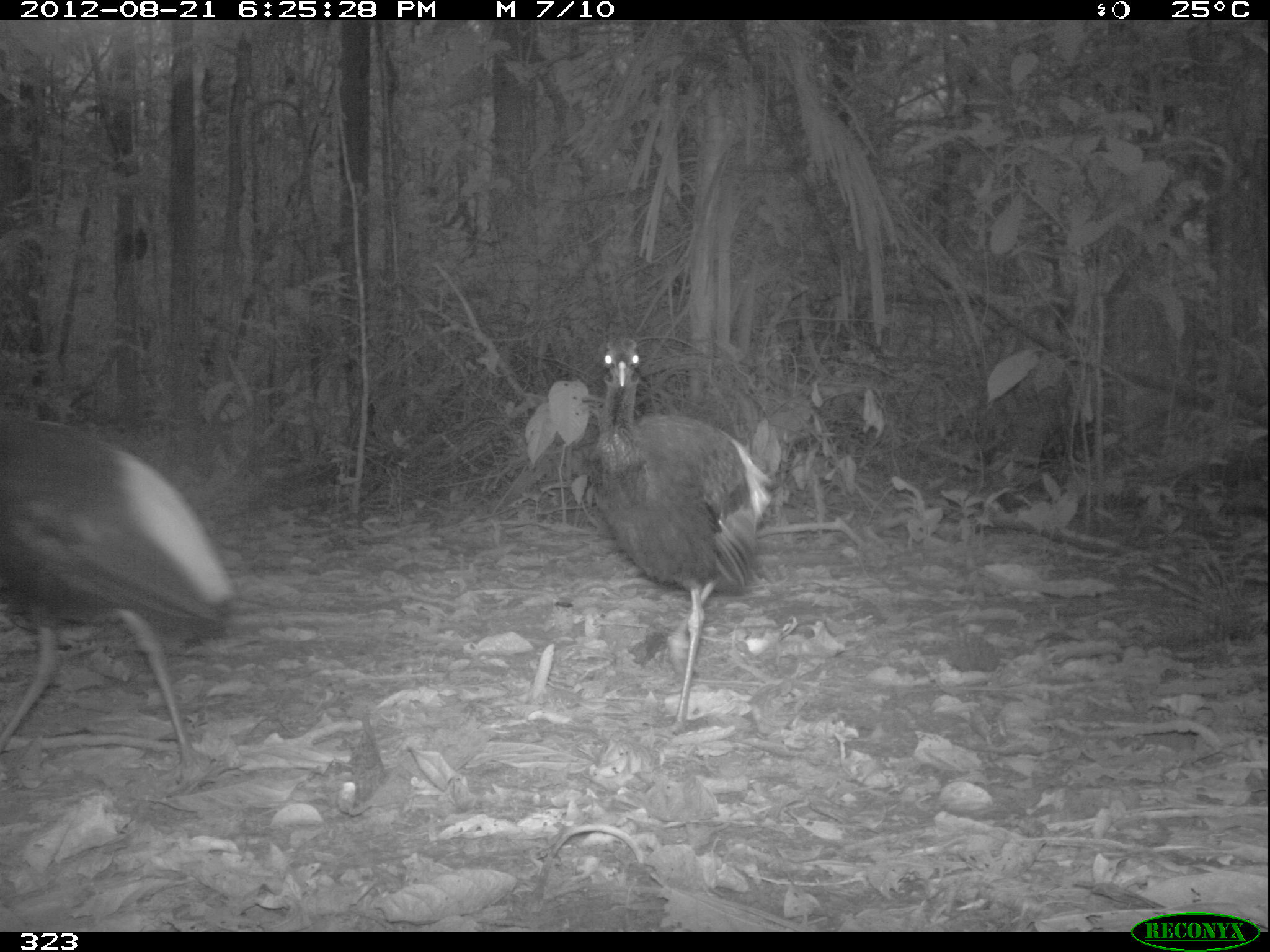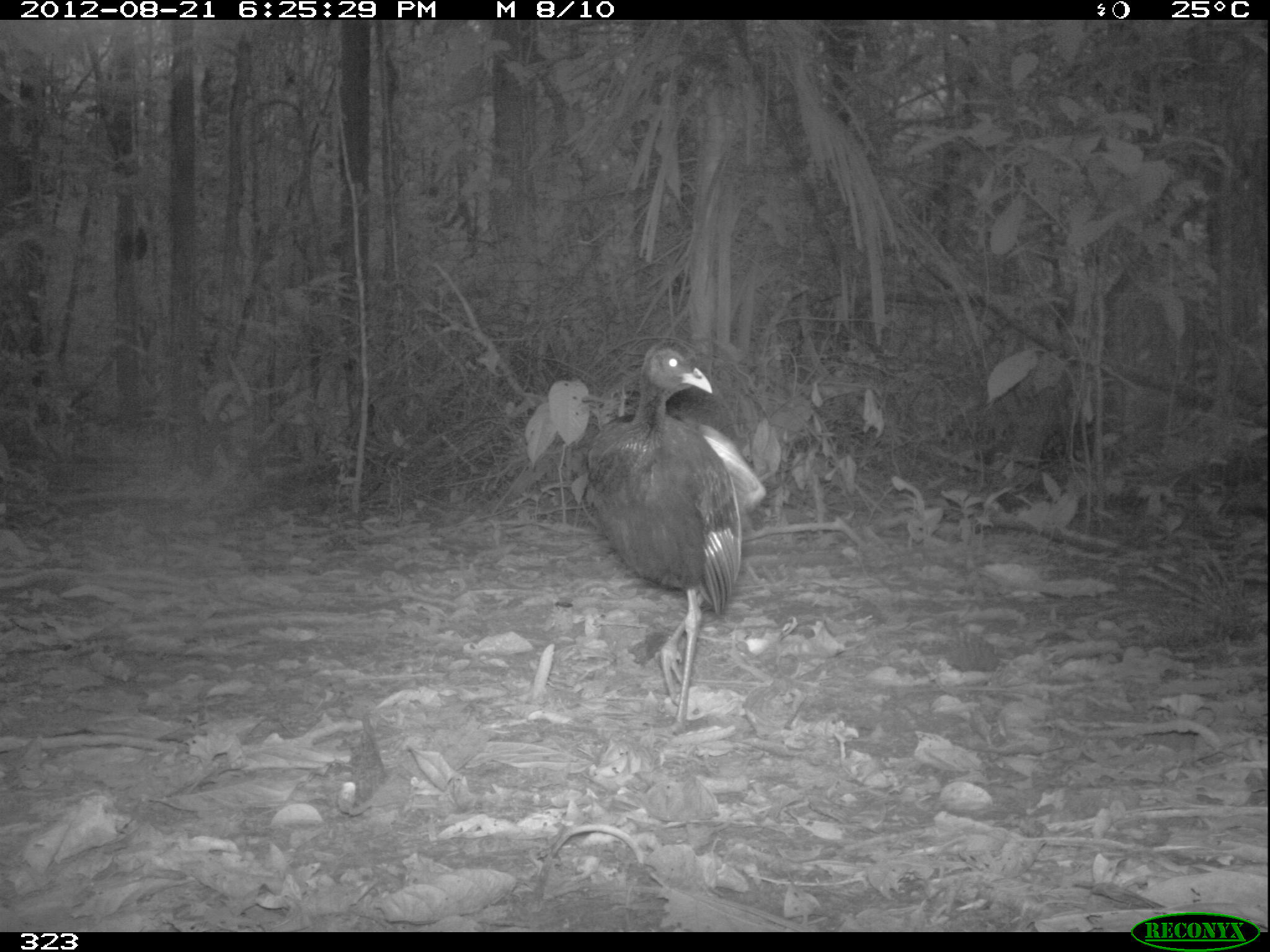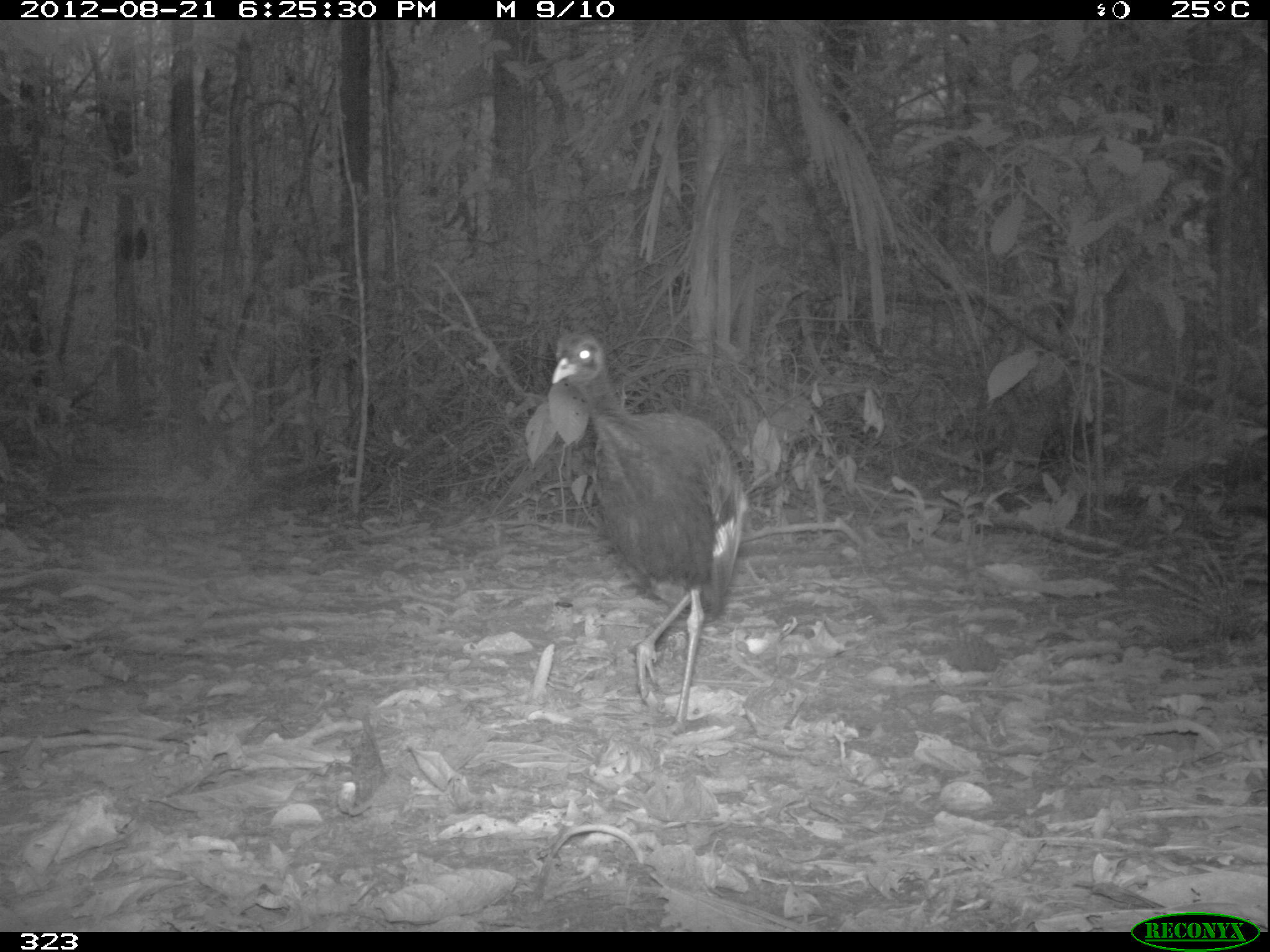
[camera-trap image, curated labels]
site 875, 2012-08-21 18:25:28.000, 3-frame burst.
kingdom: Animalia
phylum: Chordata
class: Aves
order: Gruiformes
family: Psophiidae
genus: Psophia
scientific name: Psophia leucoptera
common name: pale-winged trumpeter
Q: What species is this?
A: Psophia leucoptera (pale-winged trumpeter).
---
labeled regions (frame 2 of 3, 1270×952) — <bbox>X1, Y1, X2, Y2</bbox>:
psophia leucoptera: <bbox>574, 339, 765, 732</bbox>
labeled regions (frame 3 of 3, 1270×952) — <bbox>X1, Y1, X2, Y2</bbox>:
psophia leucoptera: <bbox>548, 327, 746, 744</bbox>